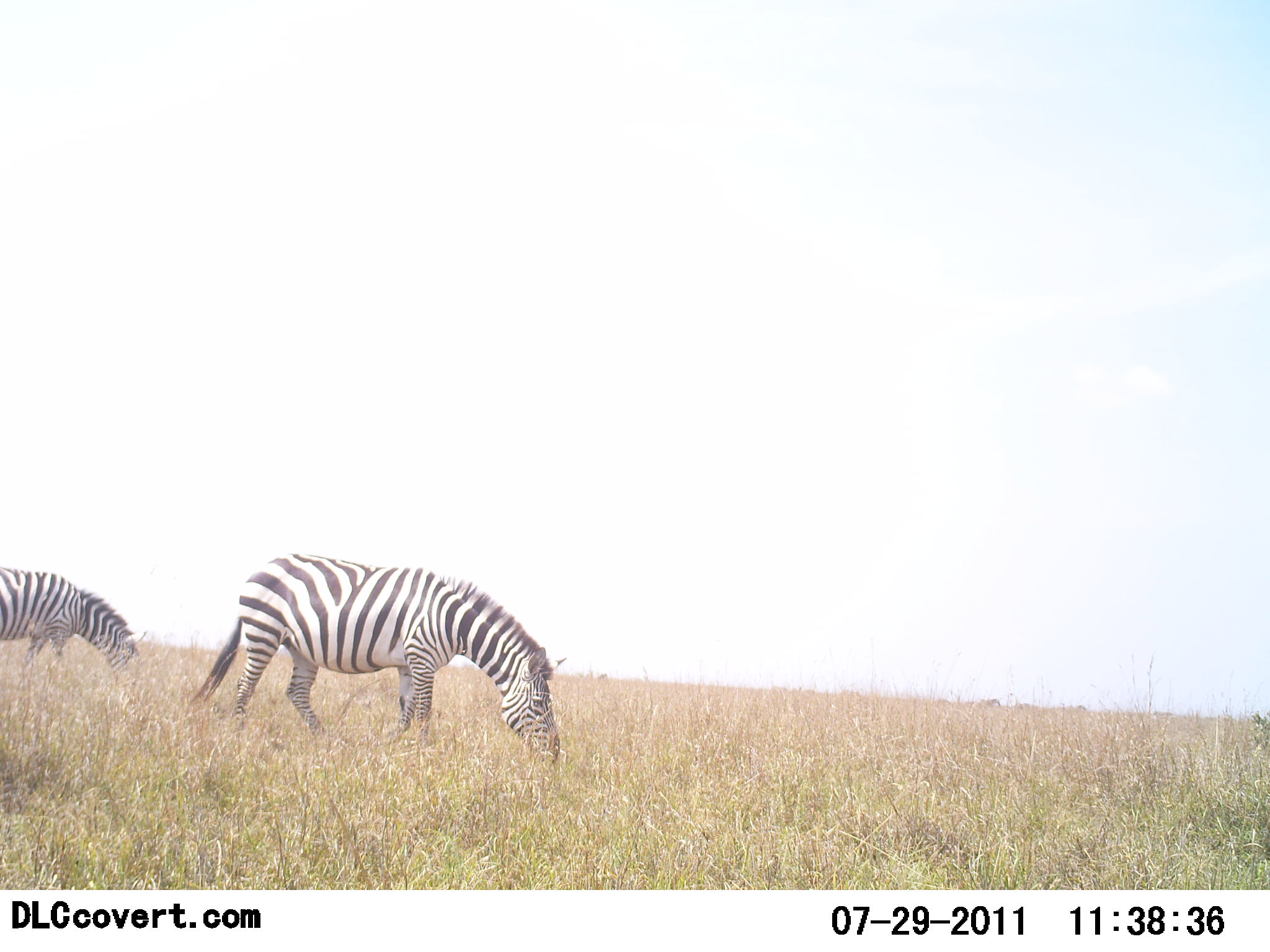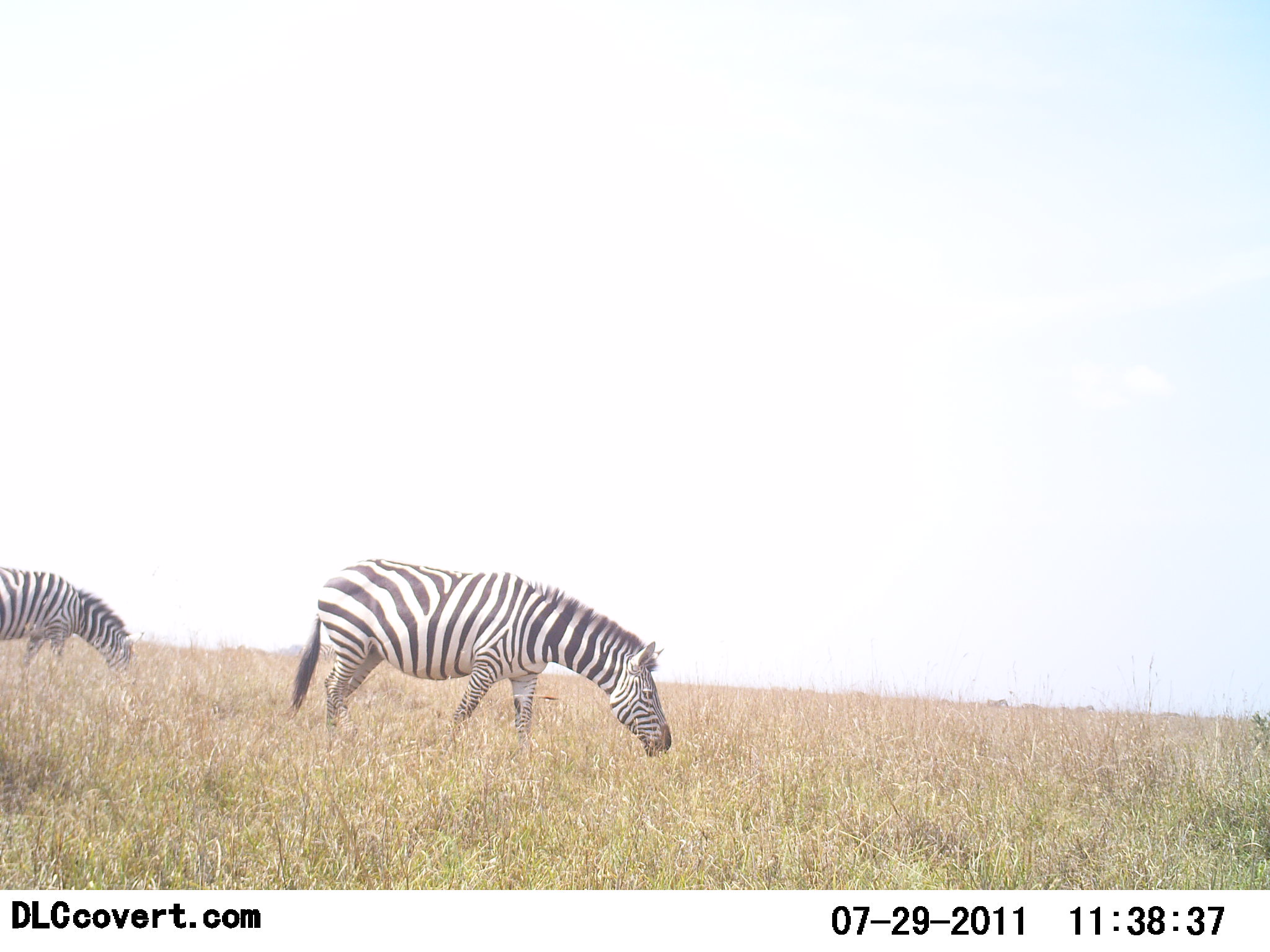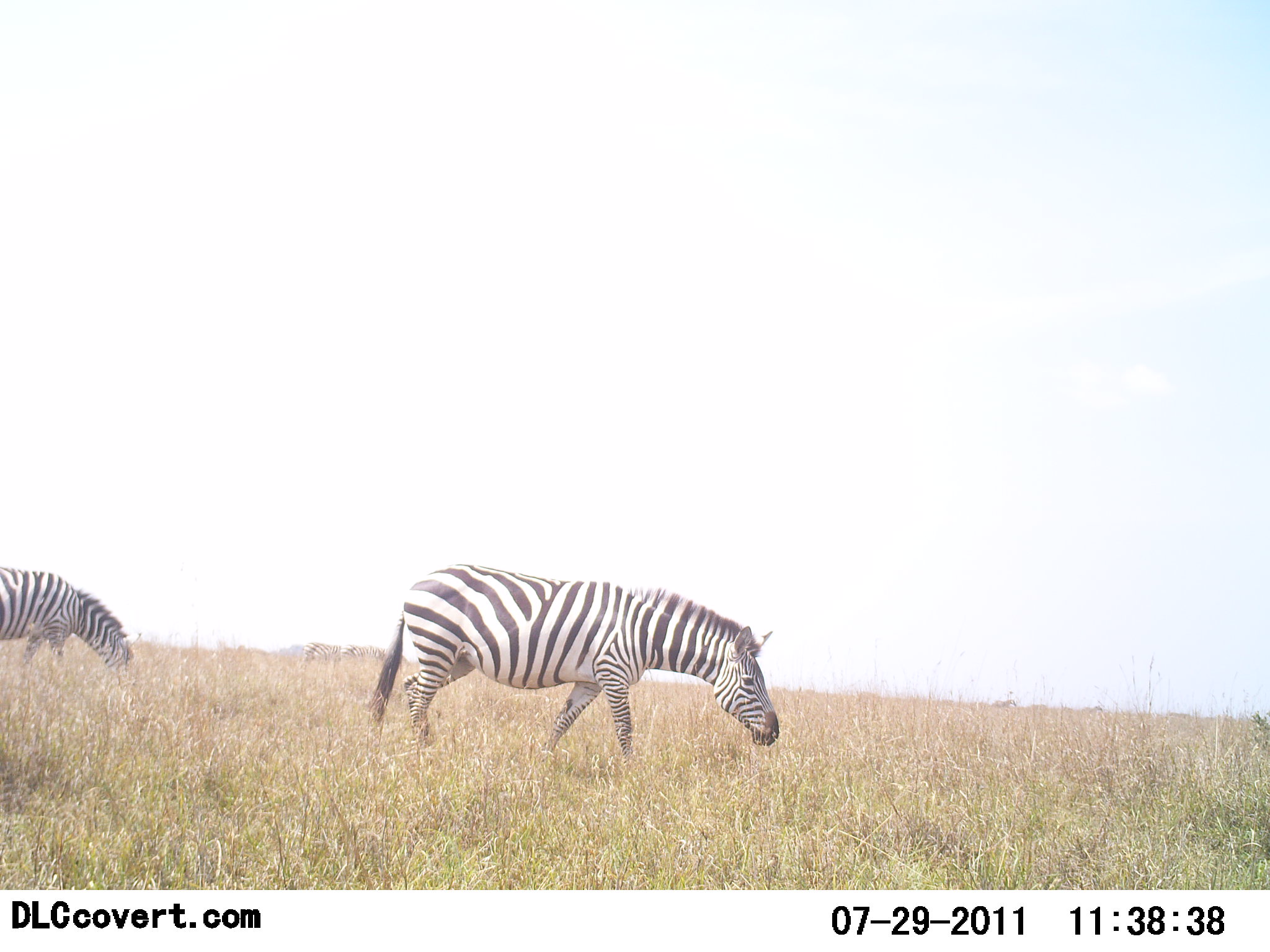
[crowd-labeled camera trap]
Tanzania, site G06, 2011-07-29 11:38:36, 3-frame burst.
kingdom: Animalia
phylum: Chordata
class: Mammalia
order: Perissodactyla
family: Equidae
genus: Equus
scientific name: Equus quagga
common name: plains zebra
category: zebra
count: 2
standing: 27%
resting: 0%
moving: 36%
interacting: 0%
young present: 0%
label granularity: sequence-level